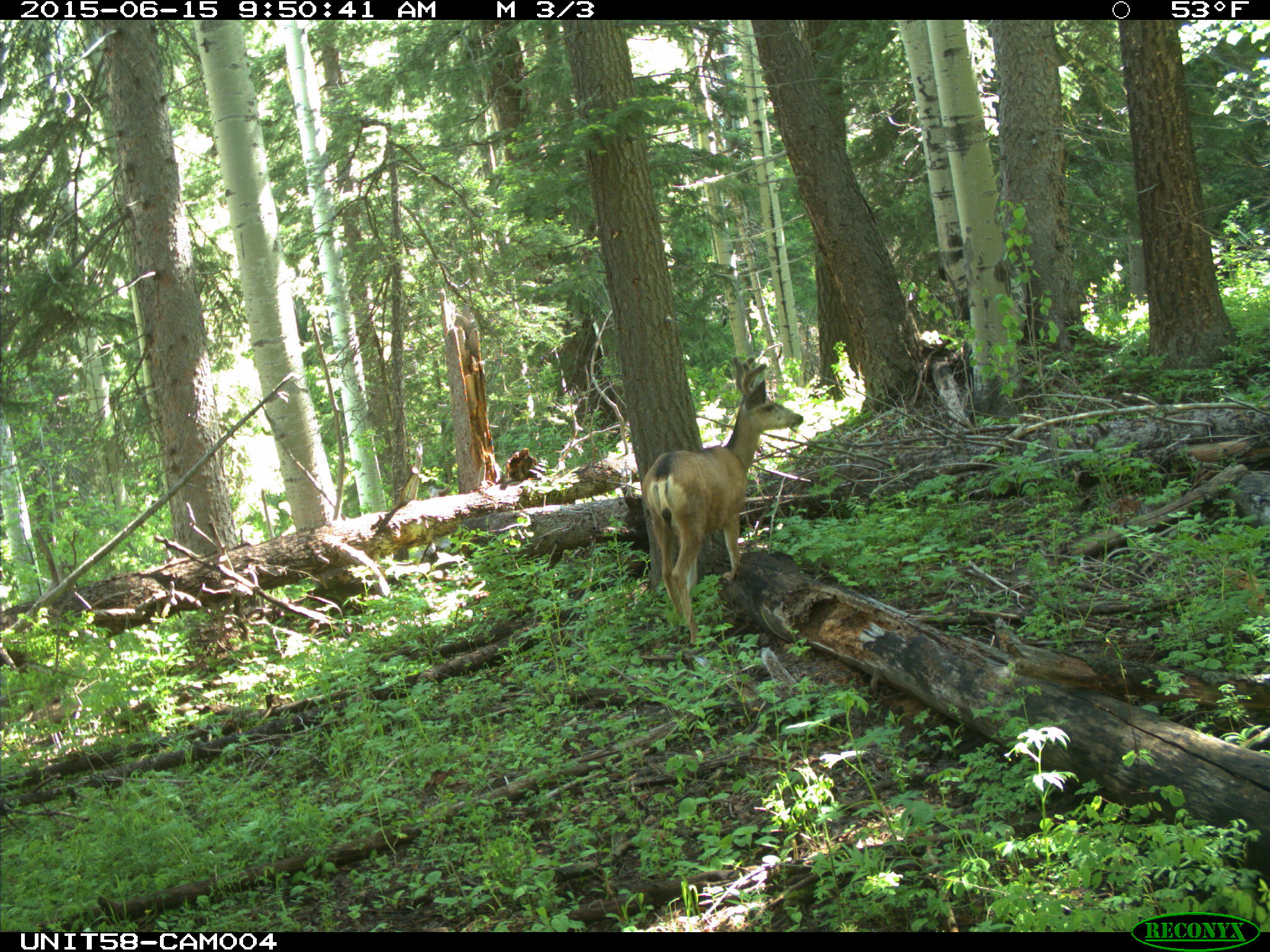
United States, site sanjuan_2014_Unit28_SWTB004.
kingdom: Animalia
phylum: Chordata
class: Mammalia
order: Artiodactyla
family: Cervidae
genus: Odocoileus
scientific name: Odocoileus hemionus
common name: mule deer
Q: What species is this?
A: Odocoileus hemionus (mule deer).